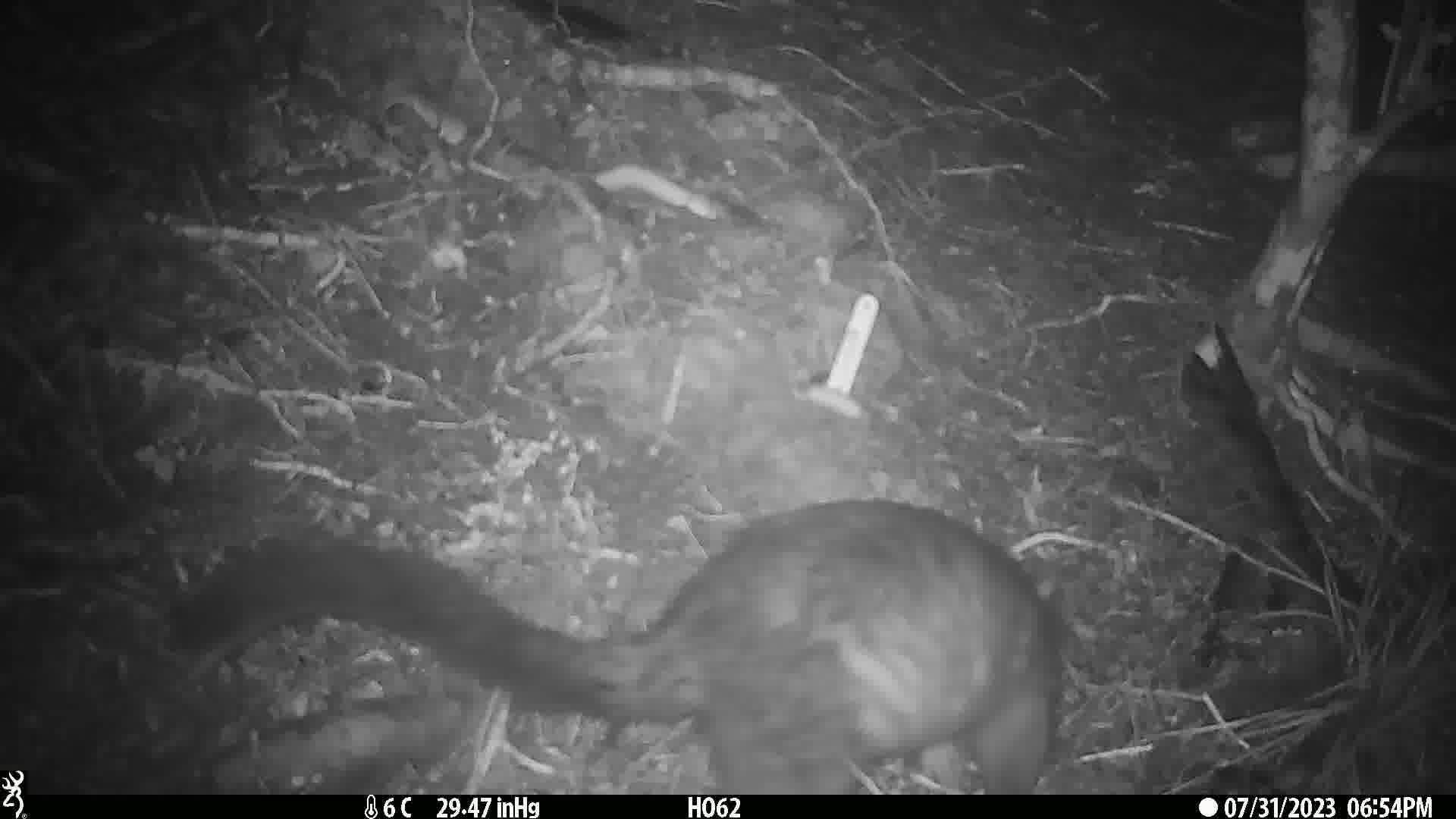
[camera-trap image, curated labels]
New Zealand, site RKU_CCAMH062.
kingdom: Animalia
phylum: Chordata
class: Mammalia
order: Diprotodontia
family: Phalangeridae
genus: Trichosurus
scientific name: Trichosurus vulpecula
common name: common brushtail possum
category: possum